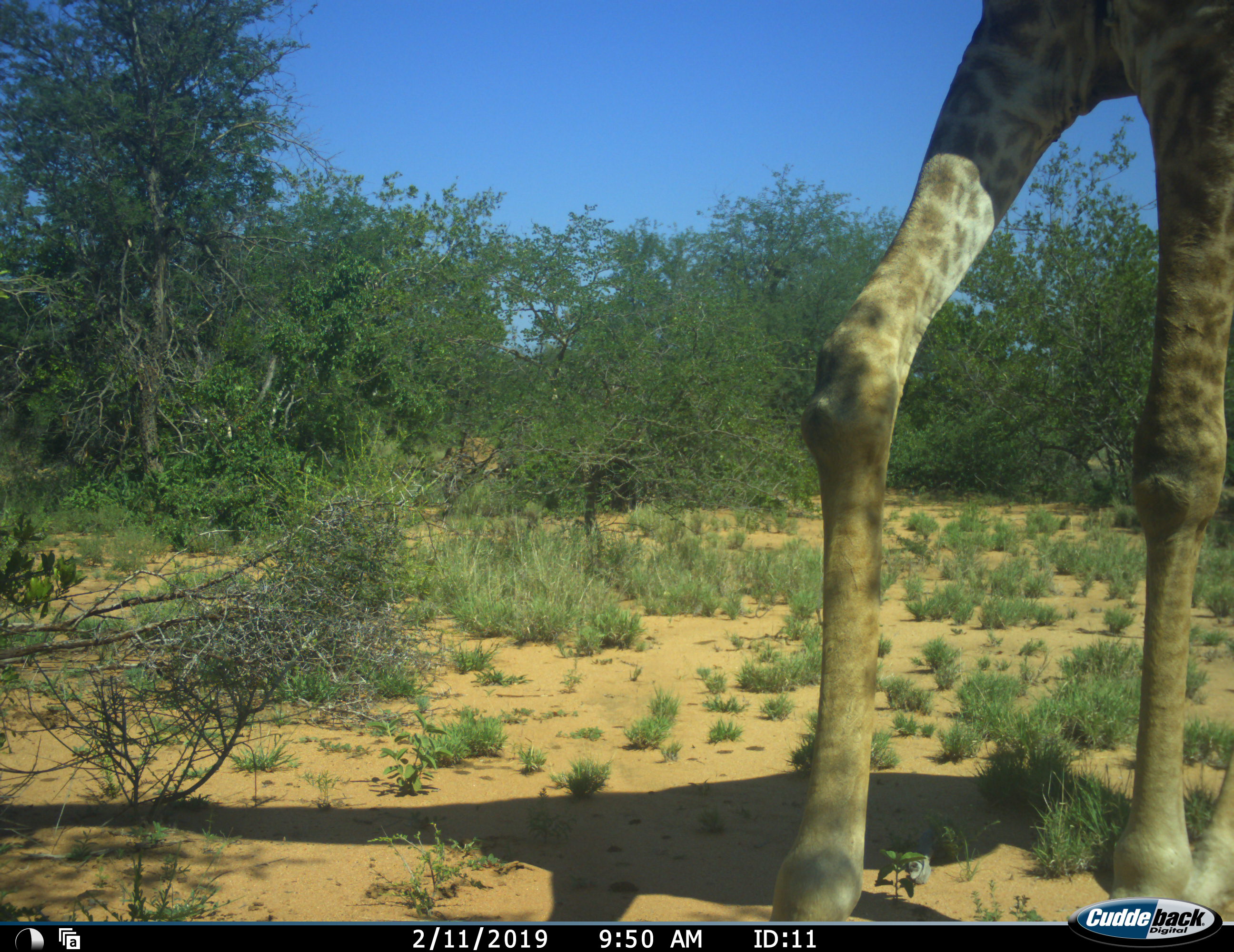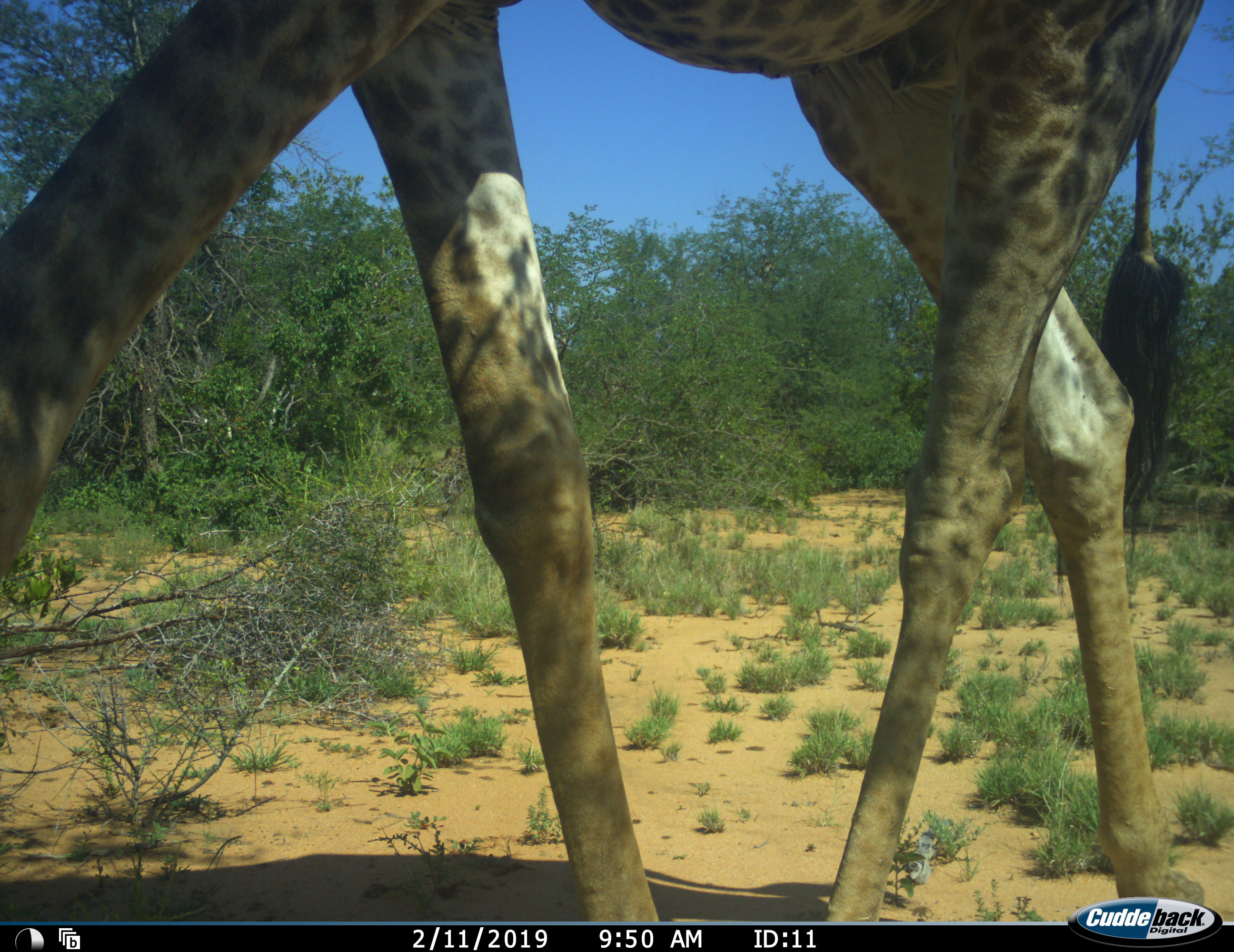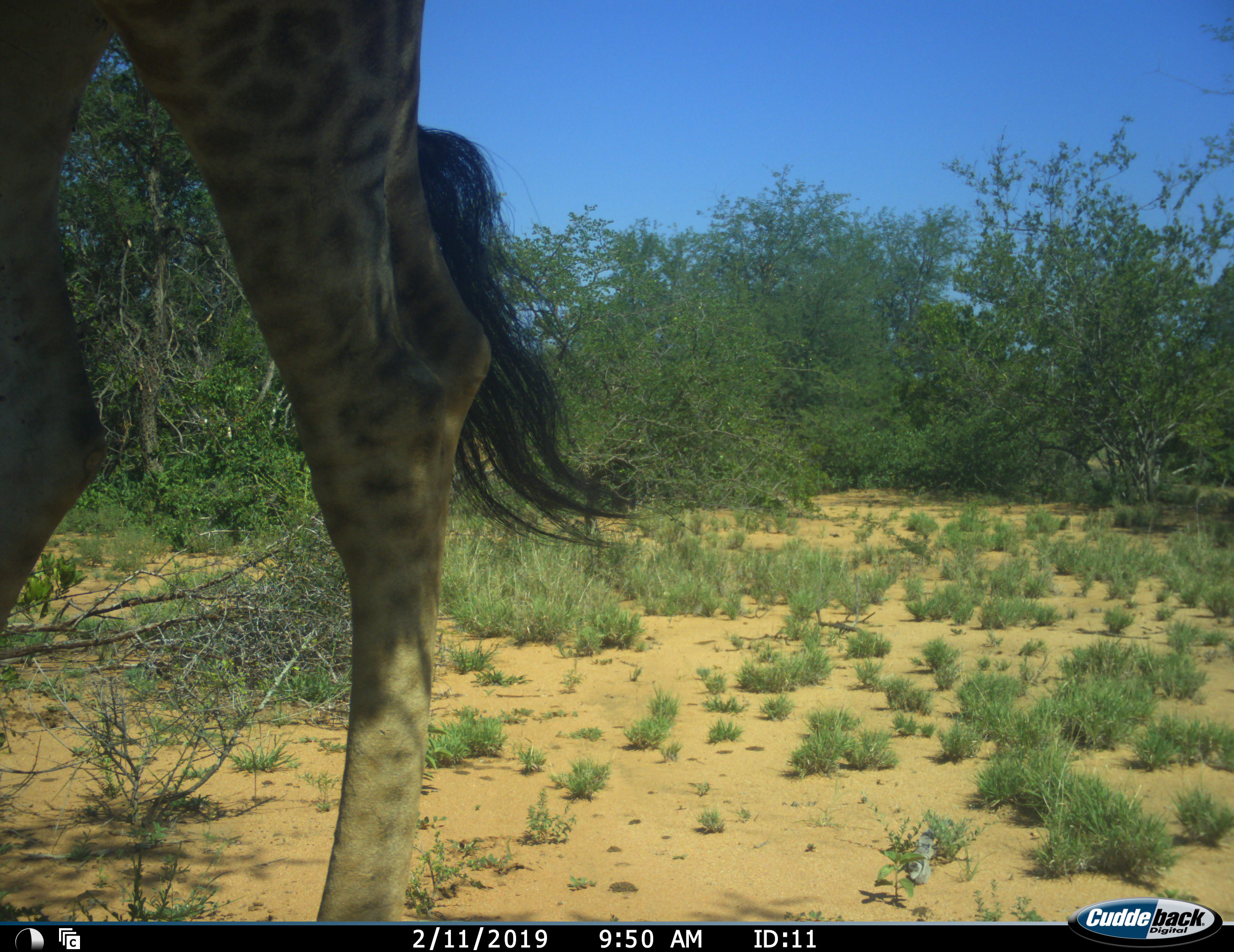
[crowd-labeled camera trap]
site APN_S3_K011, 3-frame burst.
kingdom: Animalia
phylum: Chordata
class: Mammalia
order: Artiodactyla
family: Giraffidae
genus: Giraffa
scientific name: Giraffa camelopardalis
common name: giraffe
Giraffe (Giraffa camelopardalis), count 1. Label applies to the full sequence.